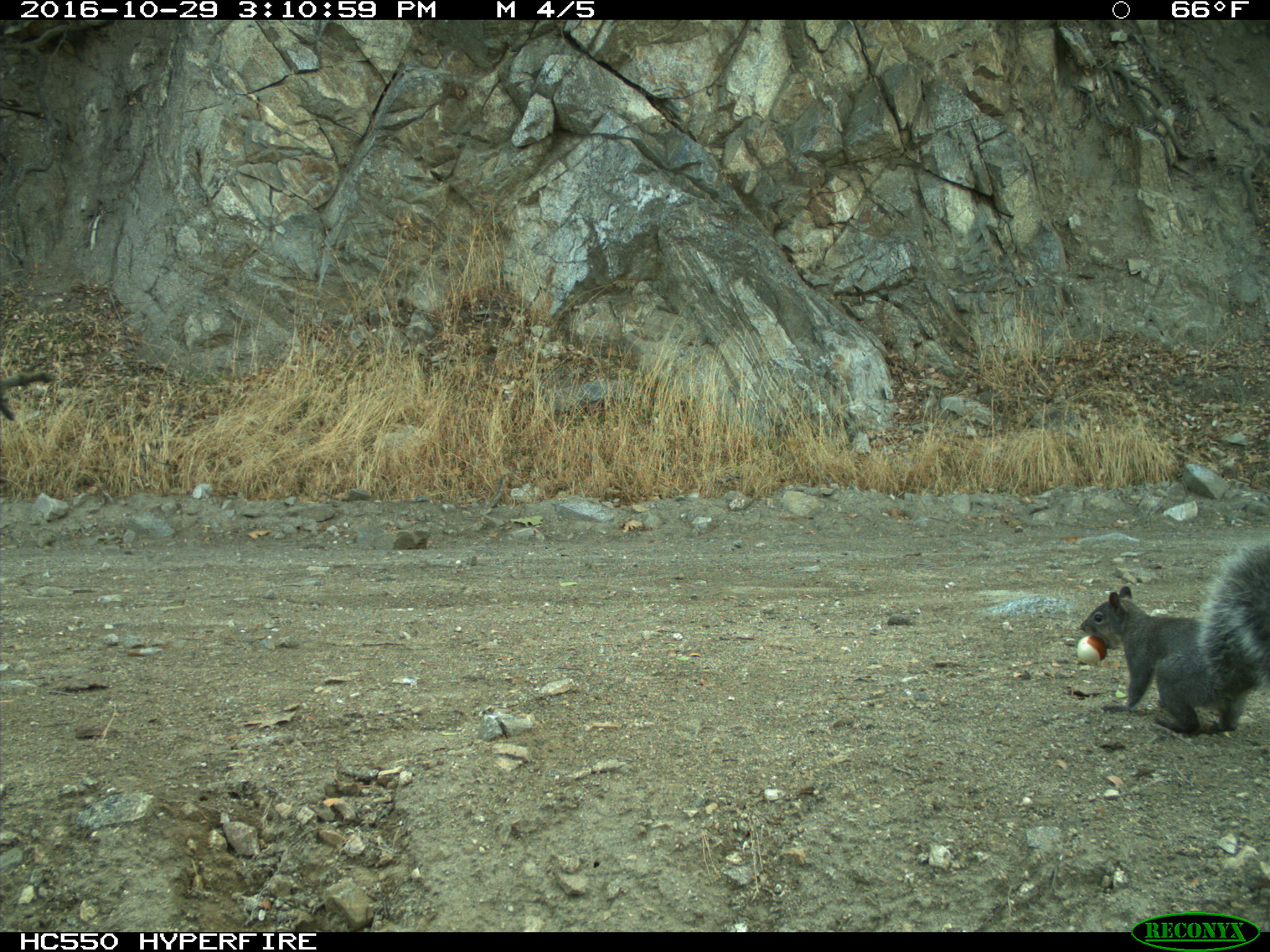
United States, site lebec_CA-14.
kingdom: Animalia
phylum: Chordata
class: Mammalia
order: Rodentia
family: Sciuridae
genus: Sciurus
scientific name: Sciurus carolinensis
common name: eastern gray squirrel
Sciurus carolinensis (eastern gray squirrel).